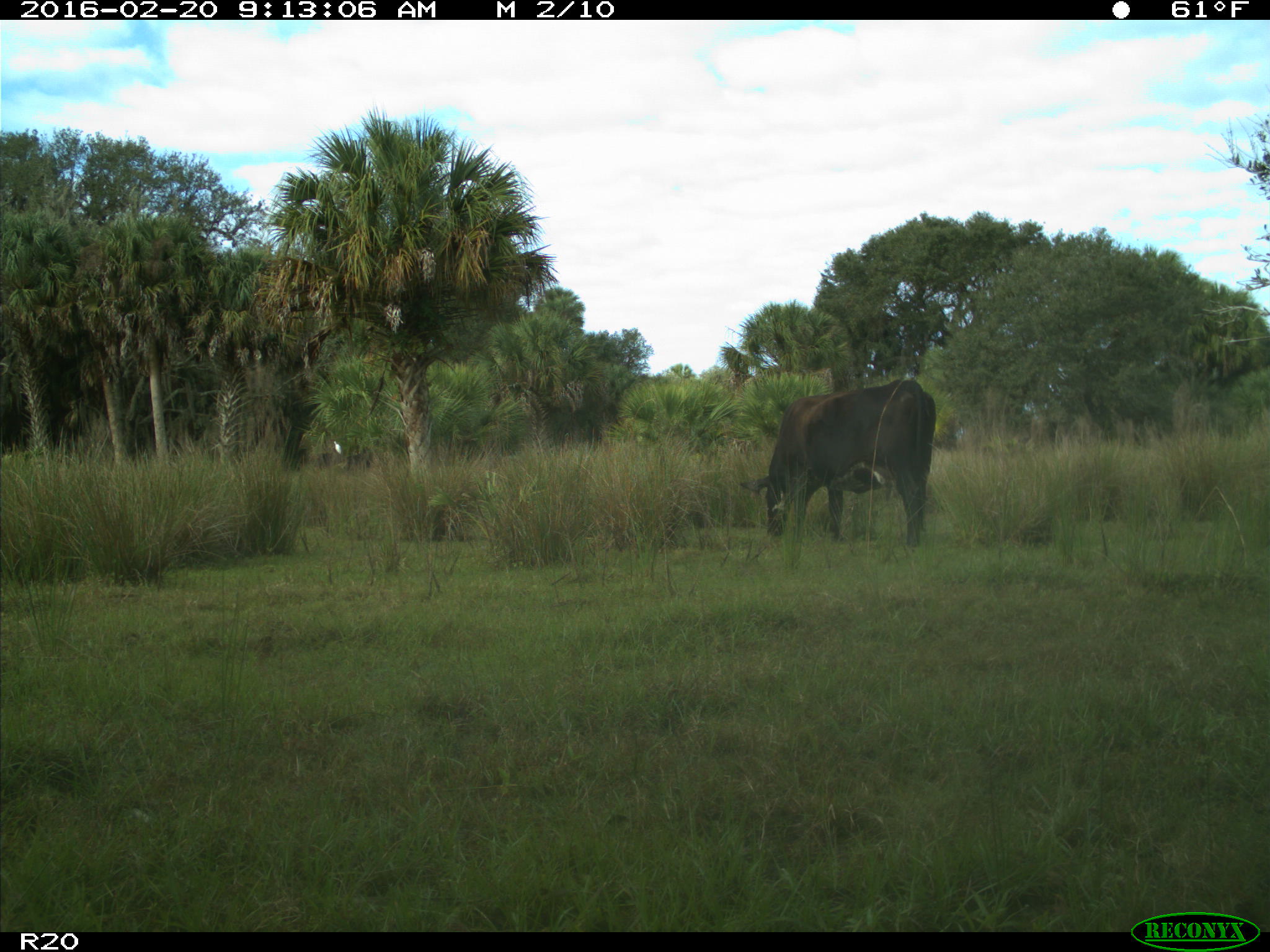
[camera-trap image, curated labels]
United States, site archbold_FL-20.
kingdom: Animalia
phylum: Chordata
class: Mammalia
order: Artiodactyla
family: Bovidae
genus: Bos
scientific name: Bos taurus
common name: domestic cow